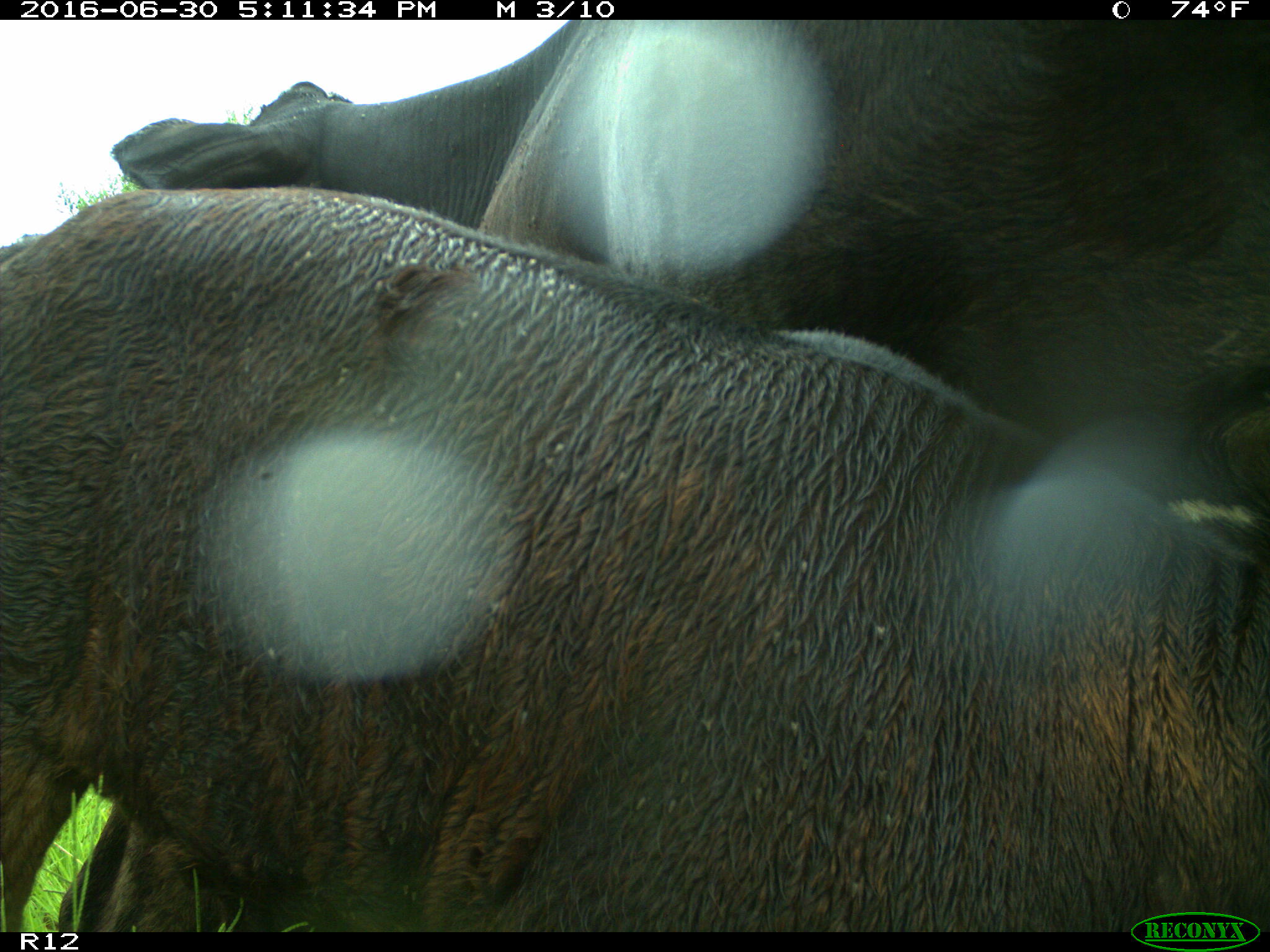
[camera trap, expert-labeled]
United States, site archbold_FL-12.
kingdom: Animalia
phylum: Chordata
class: Mammalia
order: Artiodactyla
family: Bovidae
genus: Bos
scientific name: Bos taurus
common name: domestic cow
Bos taurus (domestic cow).